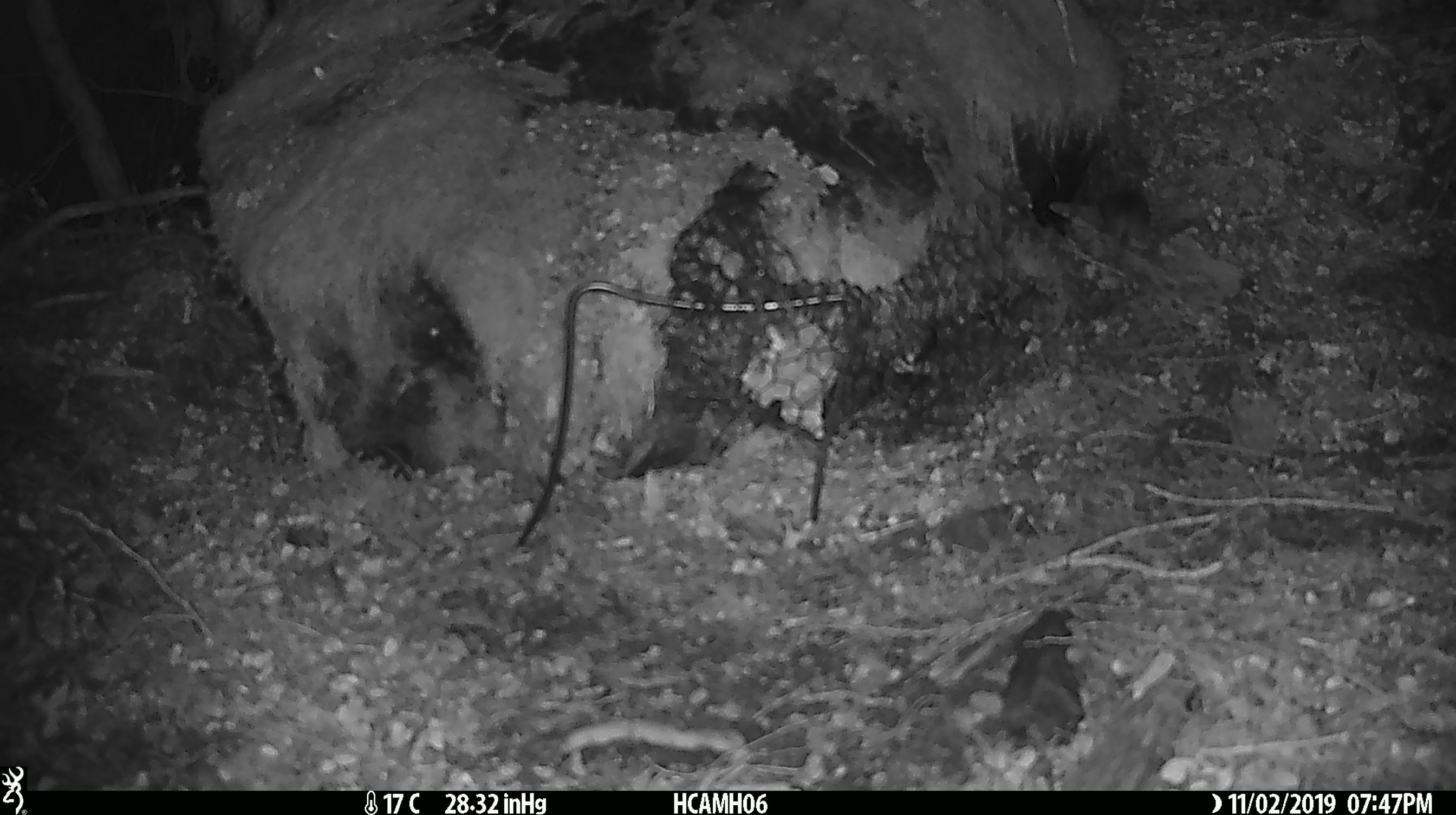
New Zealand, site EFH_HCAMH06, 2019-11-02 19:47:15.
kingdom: Animalia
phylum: Chordata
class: Mammalia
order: Rodentia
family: Muridae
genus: Mus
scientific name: Mus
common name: mouse